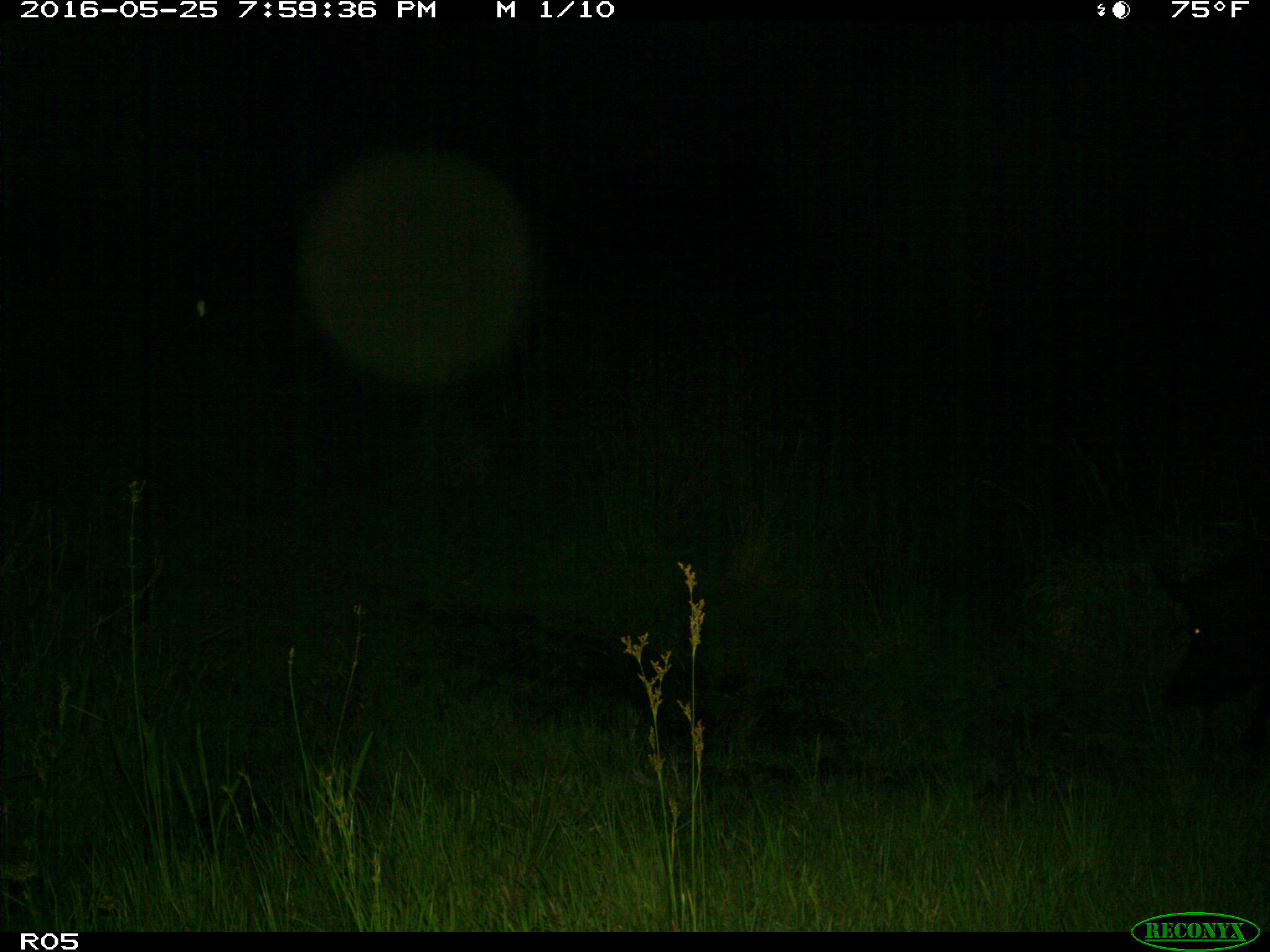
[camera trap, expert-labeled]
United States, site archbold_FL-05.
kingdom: Animalia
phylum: Chordata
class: Mammalia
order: Artiodactyla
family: Suidae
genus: Sus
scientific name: Sus scrofa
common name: wild boar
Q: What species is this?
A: Sus scrofa (wild boar).